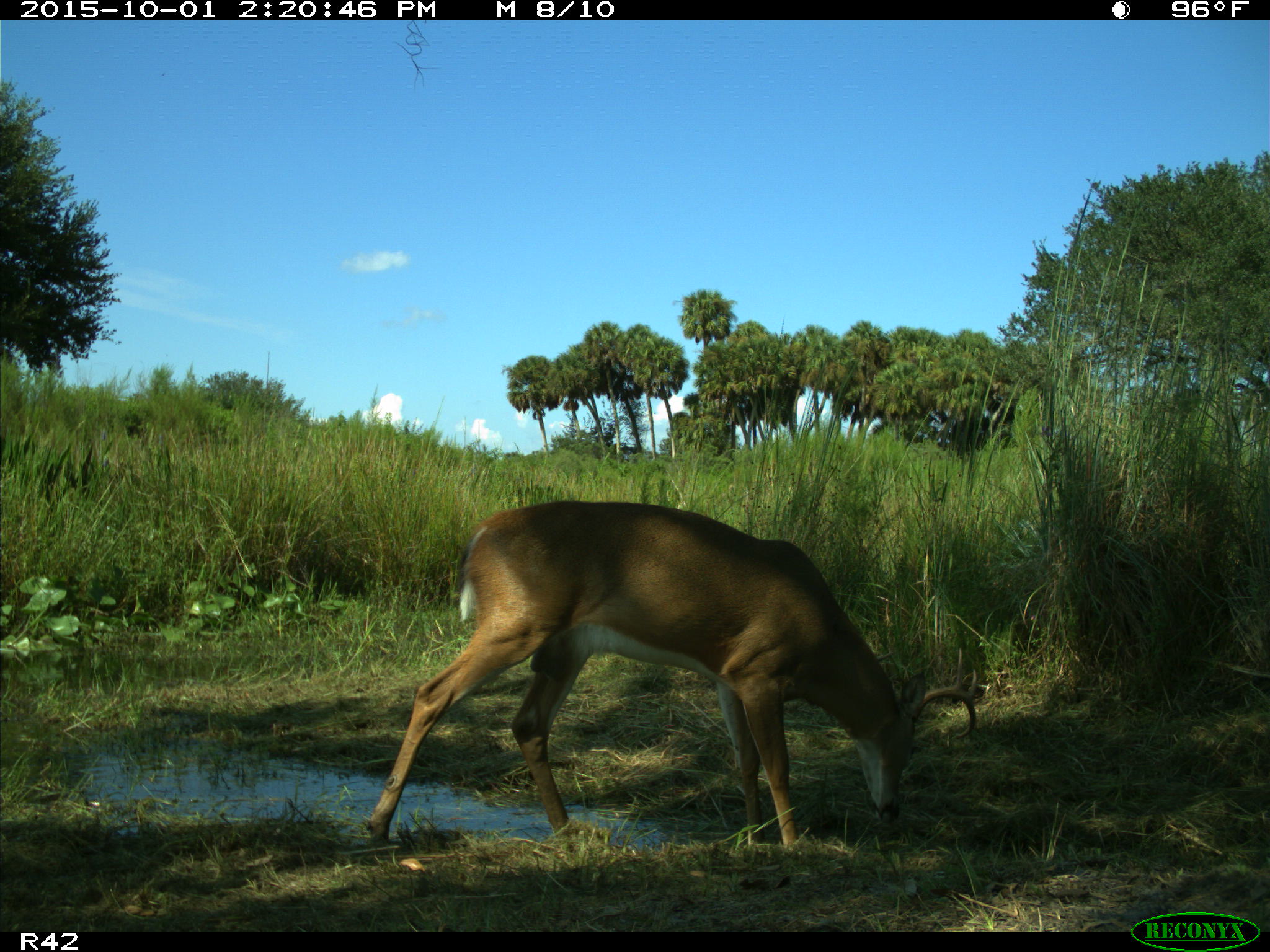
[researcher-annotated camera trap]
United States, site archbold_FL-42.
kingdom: Animalia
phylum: Chordata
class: Mammalia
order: Artiodactyla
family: Cervidae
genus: Odocoileus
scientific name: Odocoileus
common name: deer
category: unidentified deer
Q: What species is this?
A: Unidentified deer (deer) (Odocoileus).